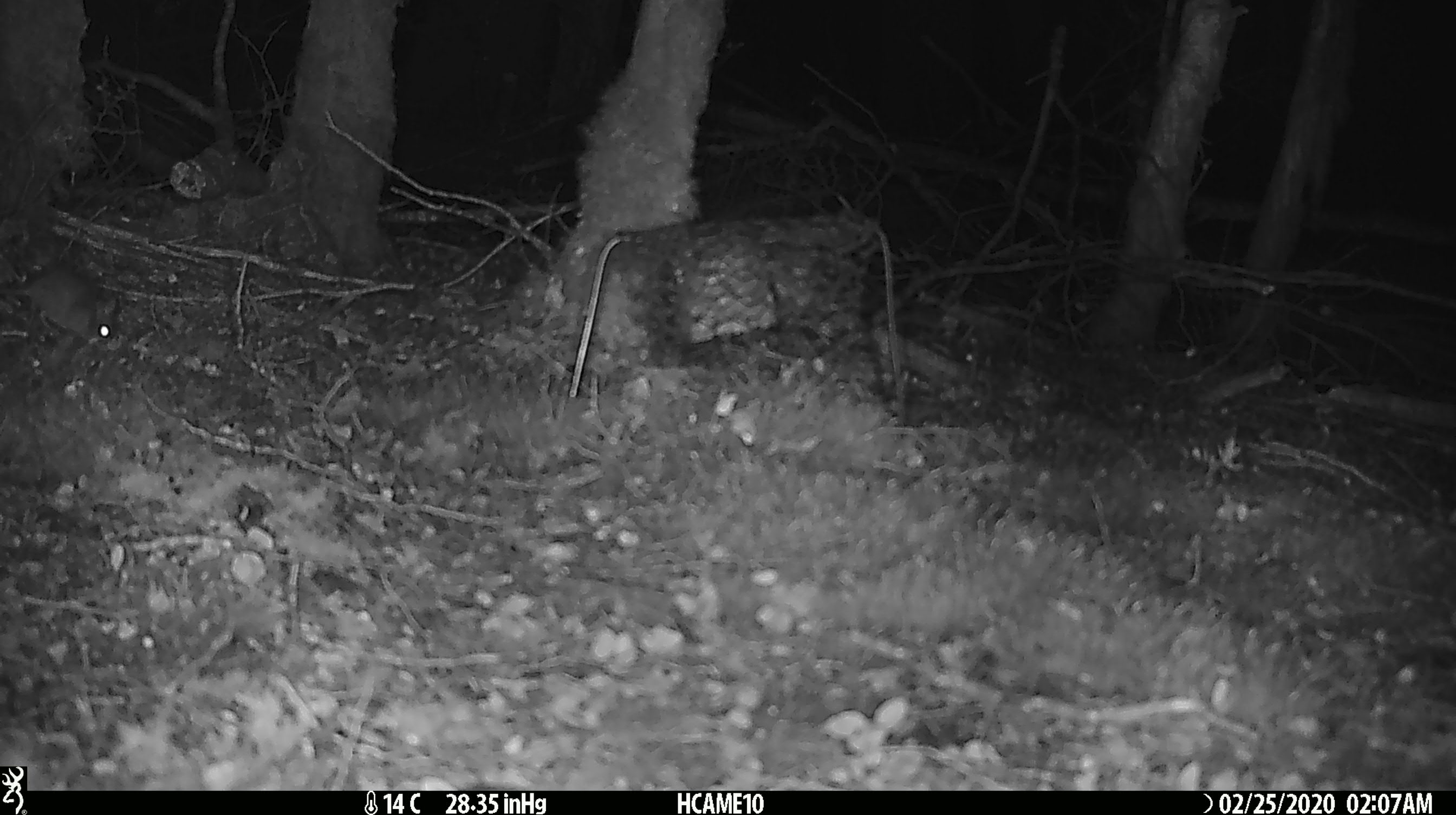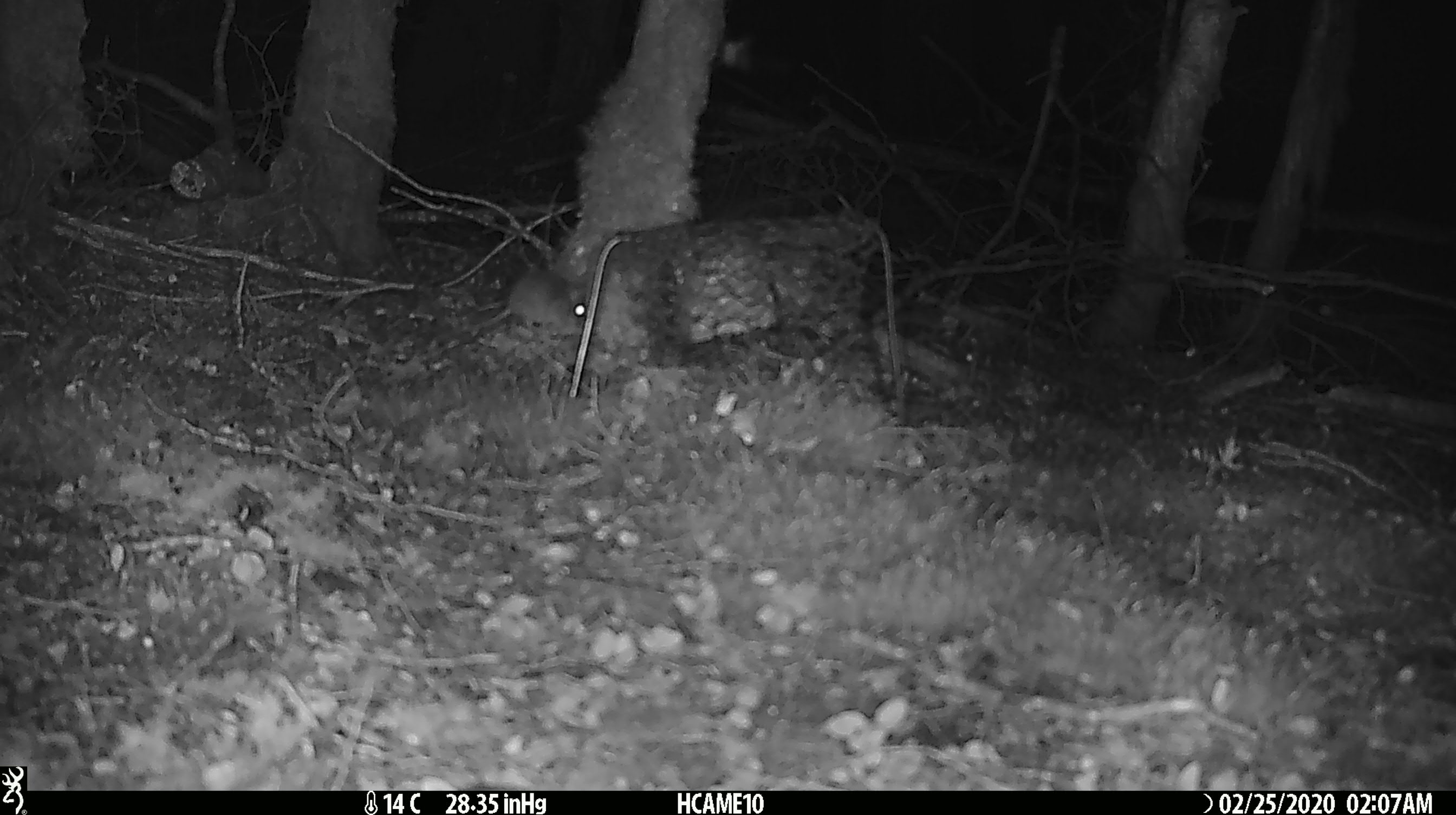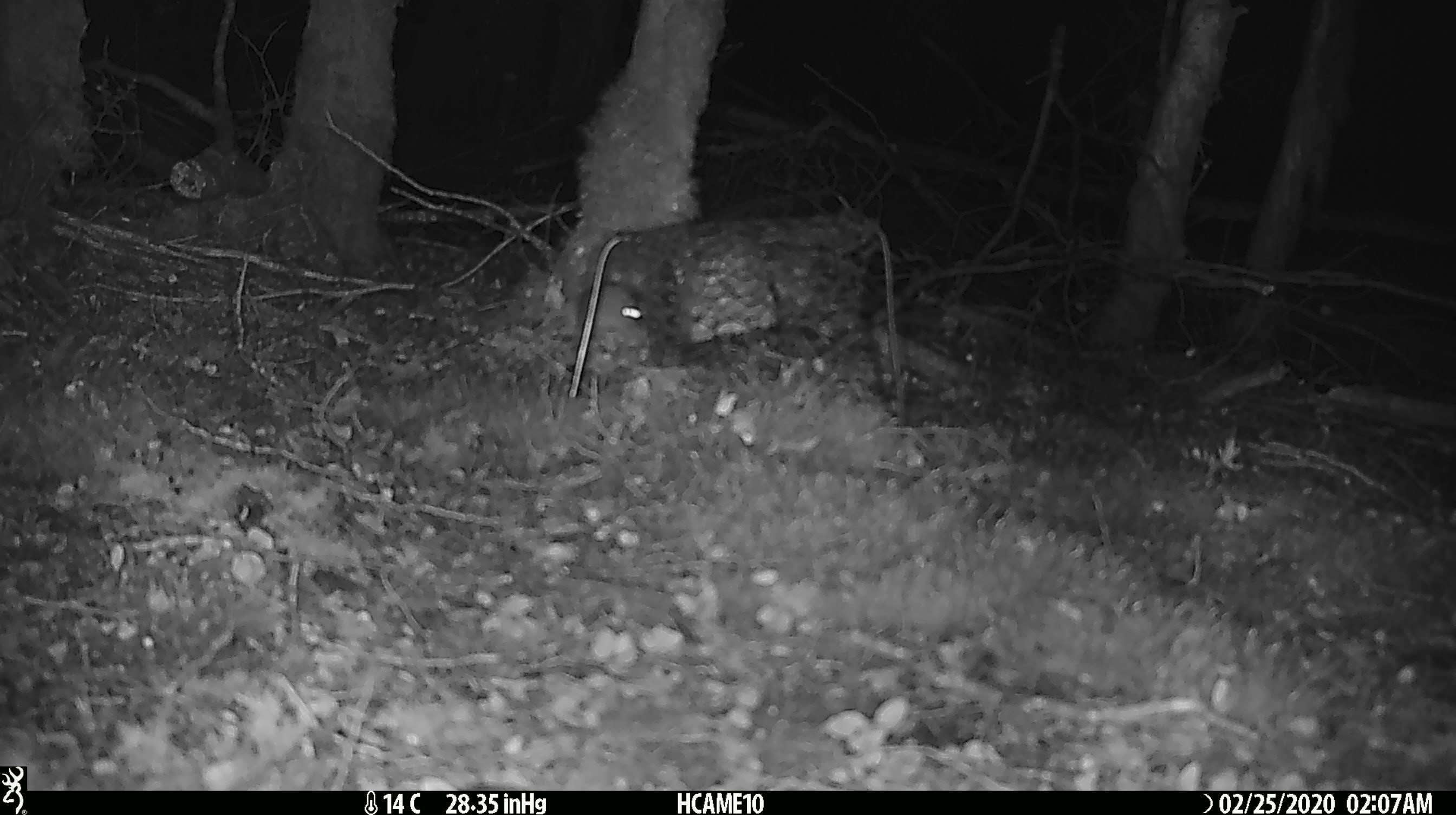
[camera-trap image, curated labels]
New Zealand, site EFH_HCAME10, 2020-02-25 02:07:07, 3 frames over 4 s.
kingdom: Animalia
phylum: Chordata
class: Mammalia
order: Rodentia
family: Muridae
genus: Mus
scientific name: Mus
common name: mouse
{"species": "mouse (Mus)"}